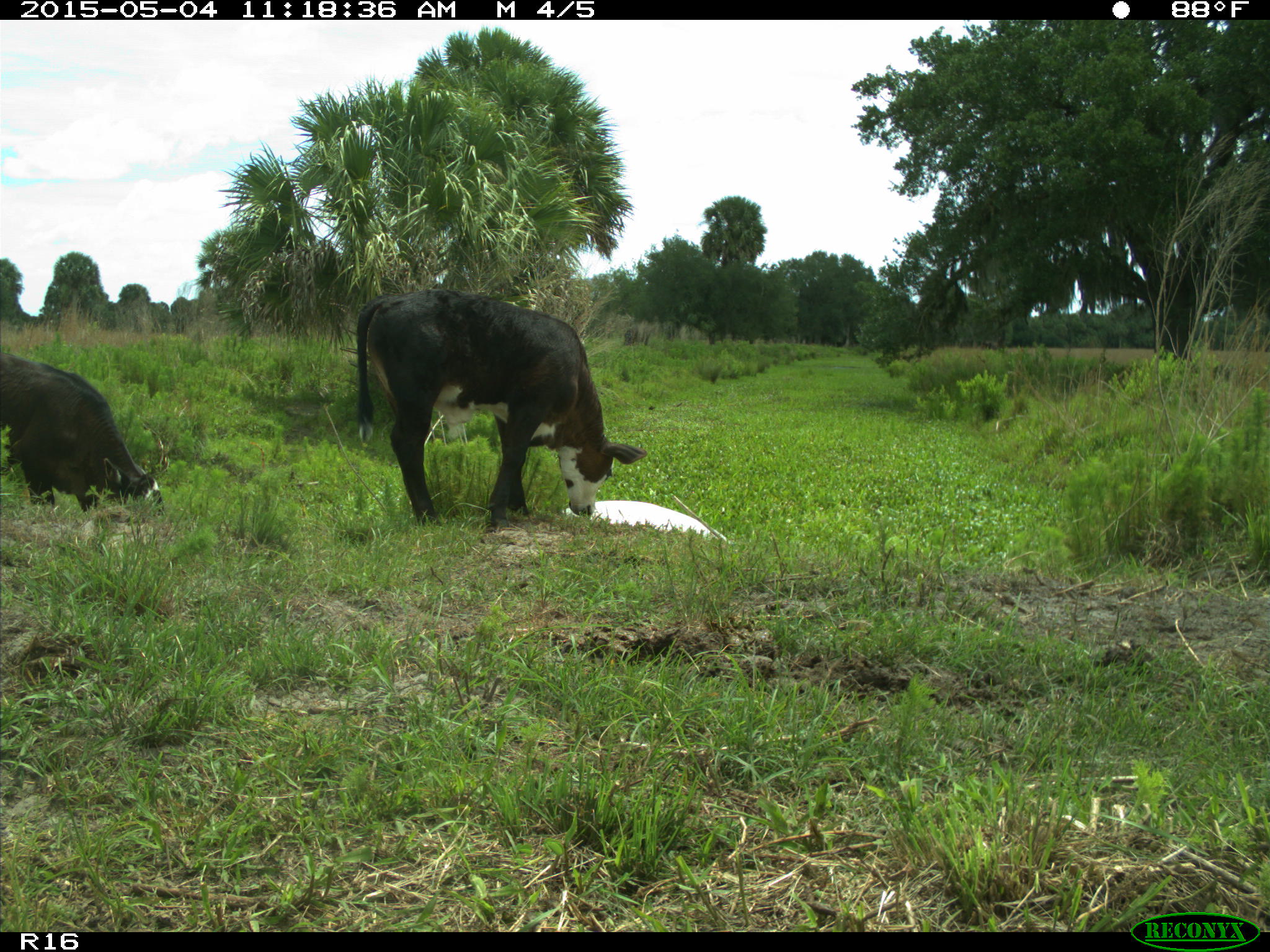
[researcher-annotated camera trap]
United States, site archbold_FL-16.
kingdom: Animalia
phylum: Chordata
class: Mammalia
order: Artiodactyla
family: Bovidae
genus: Bos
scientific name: Bos taurus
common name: domestic cow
Bos taurus (domestic cow).